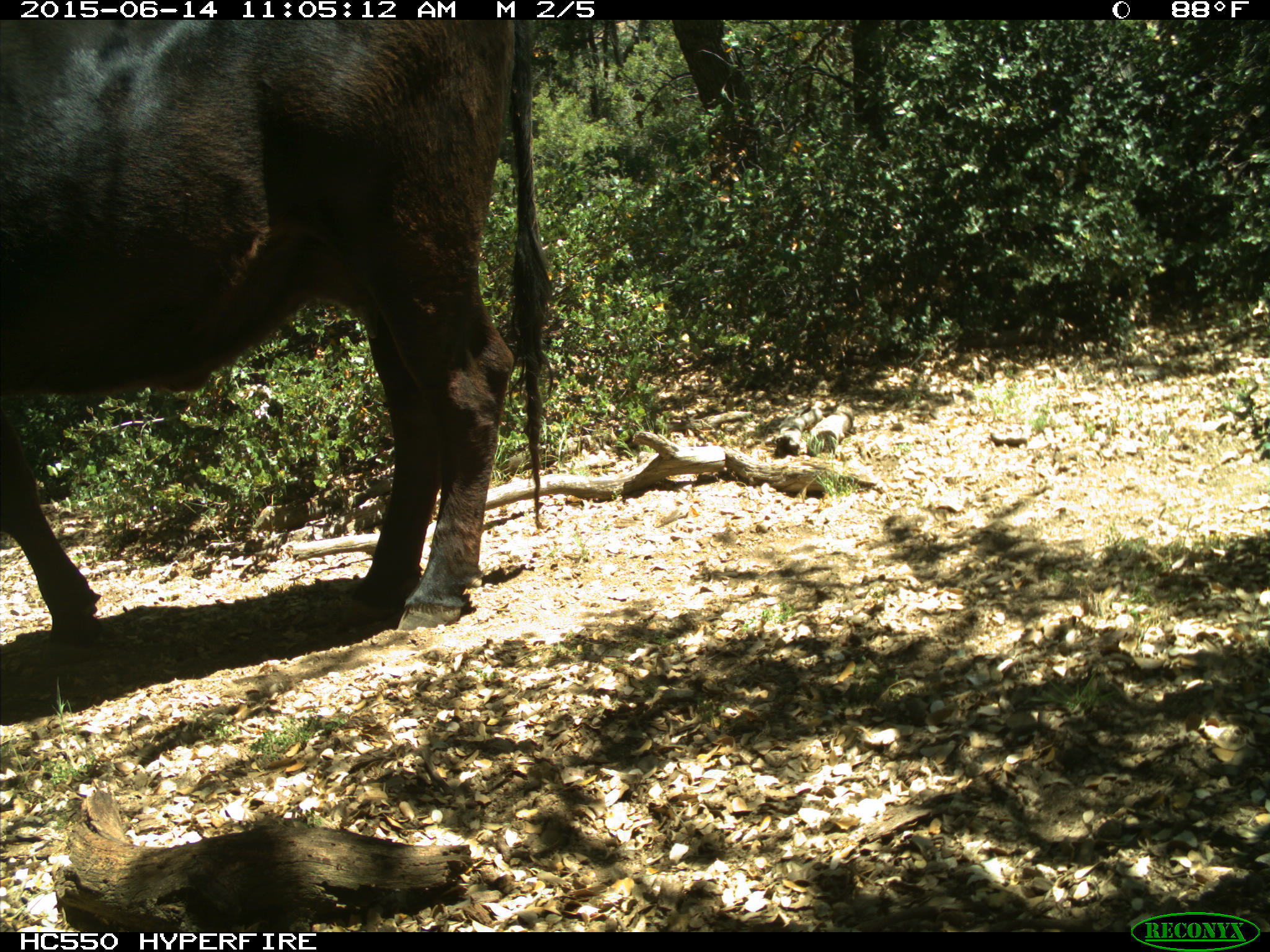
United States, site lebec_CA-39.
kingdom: Animalia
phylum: Chordata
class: Mammalia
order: Artiodactyla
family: Bovidae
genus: Bos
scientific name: Bos taurus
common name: domestic cow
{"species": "Bos taurus (domestic cow)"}